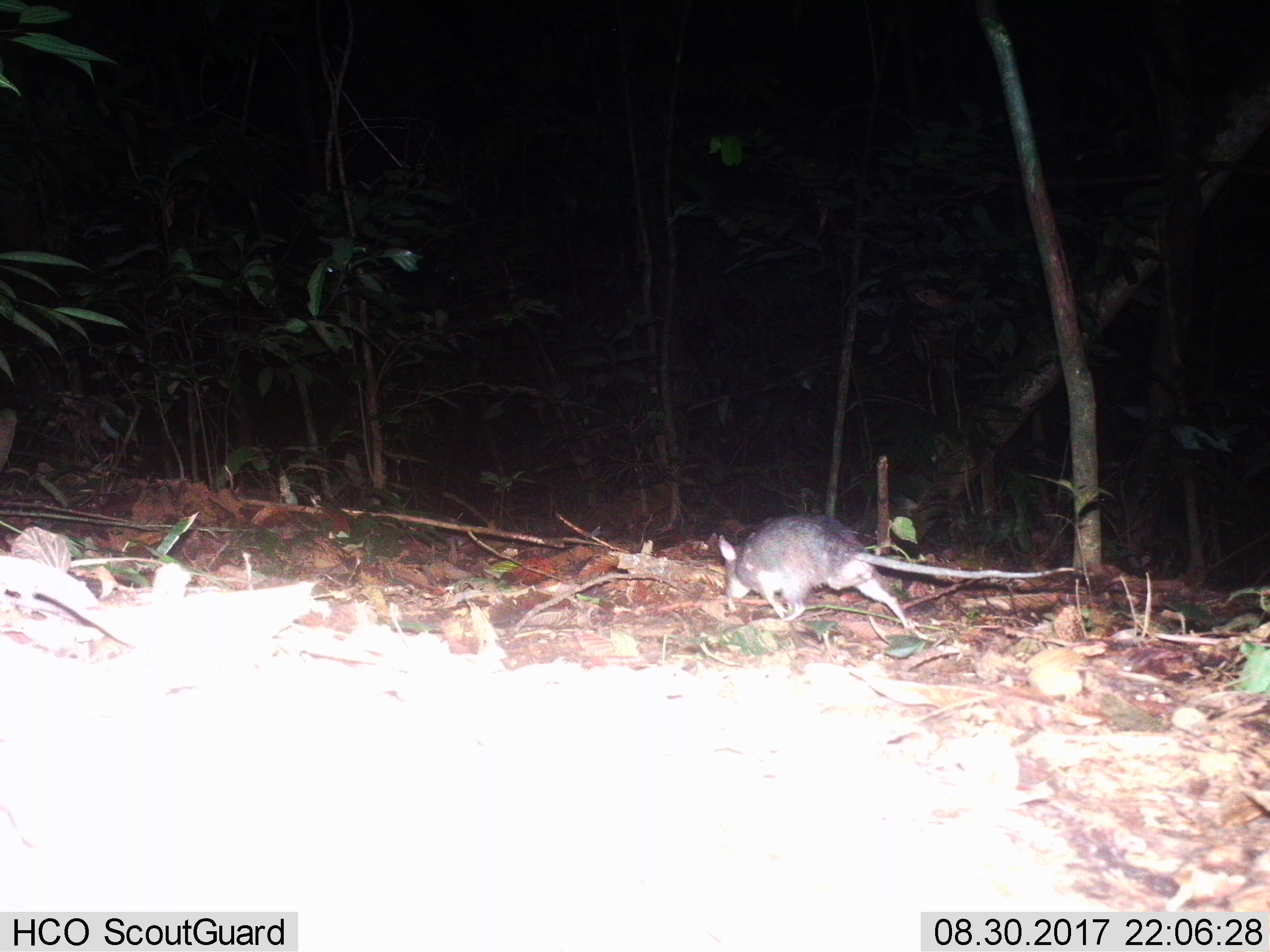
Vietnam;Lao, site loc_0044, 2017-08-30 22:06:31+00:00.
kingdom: Animalia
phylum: Chordata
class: Mammalia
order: Rodentia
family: Muridae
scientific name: Muridae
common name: old-world mice and rats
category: unidentified murid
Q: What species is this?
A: Unidentified murid (old-world mice and rats) (Muridae).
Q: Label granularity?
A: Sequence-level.